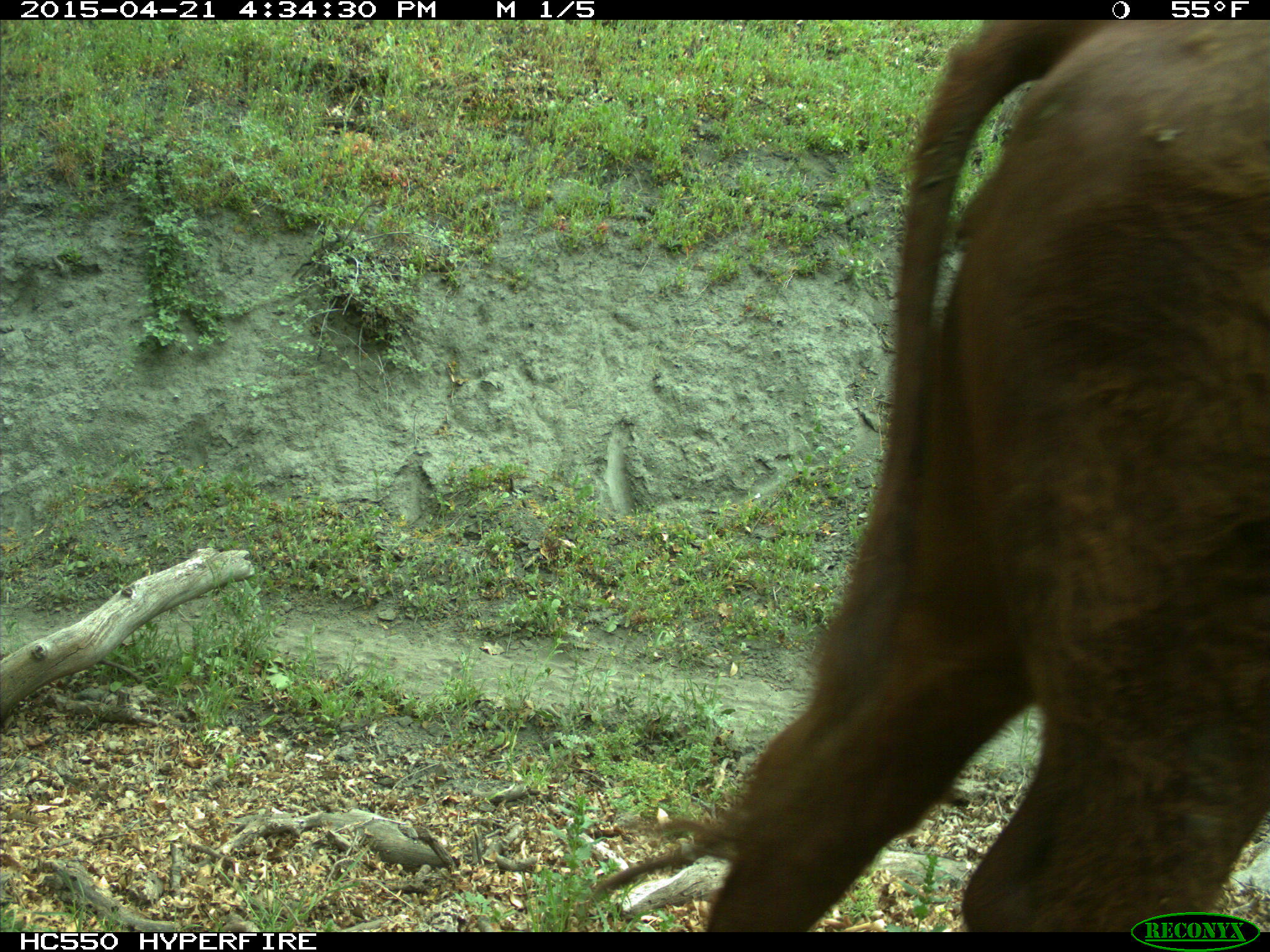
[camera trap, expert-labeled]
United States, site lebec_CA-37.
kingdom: Animalia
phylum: Chordata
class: Mammalia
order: Artiodactyla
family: Bovidae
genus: Bos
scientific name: Bos taurus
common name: domestic cow